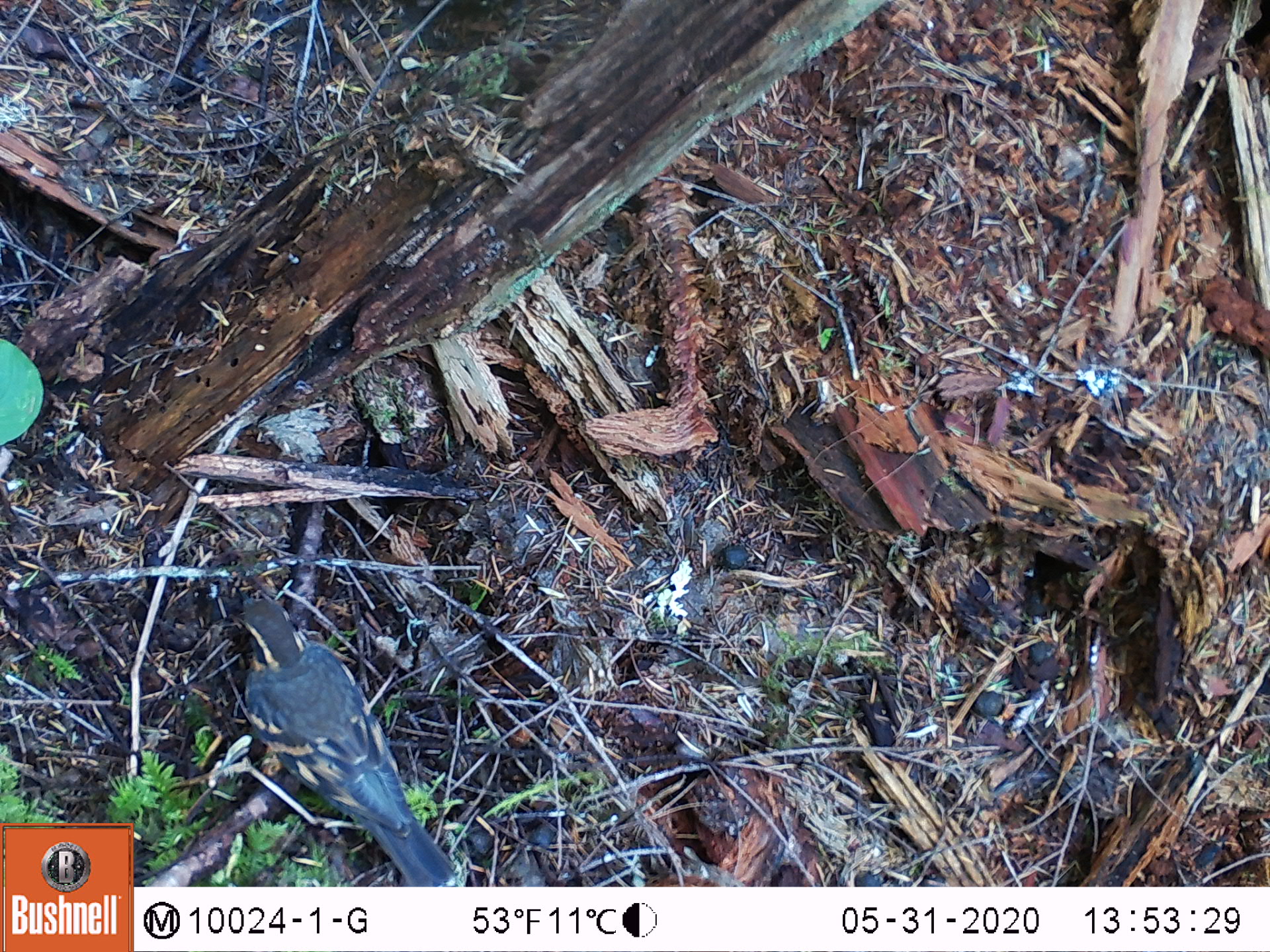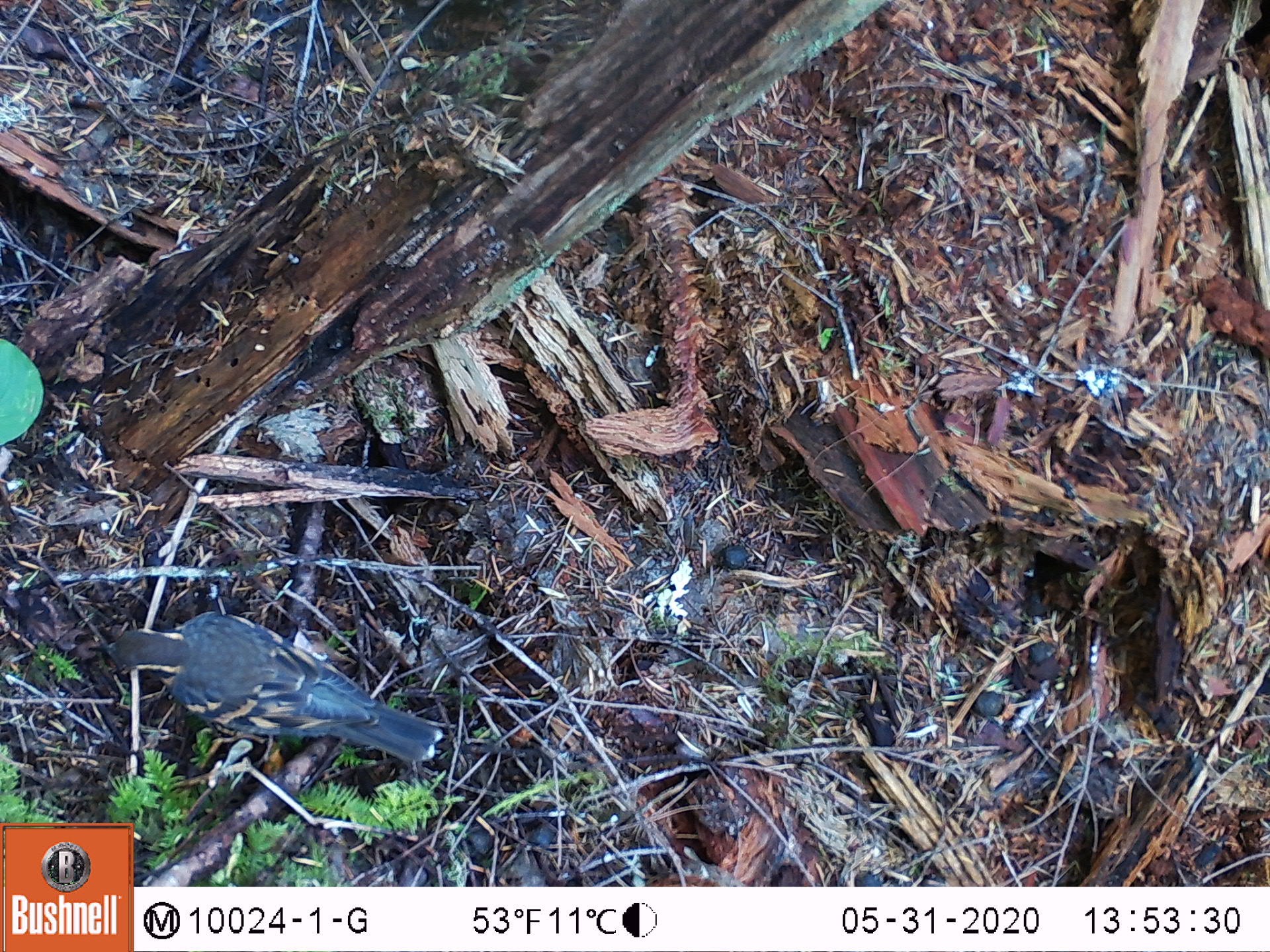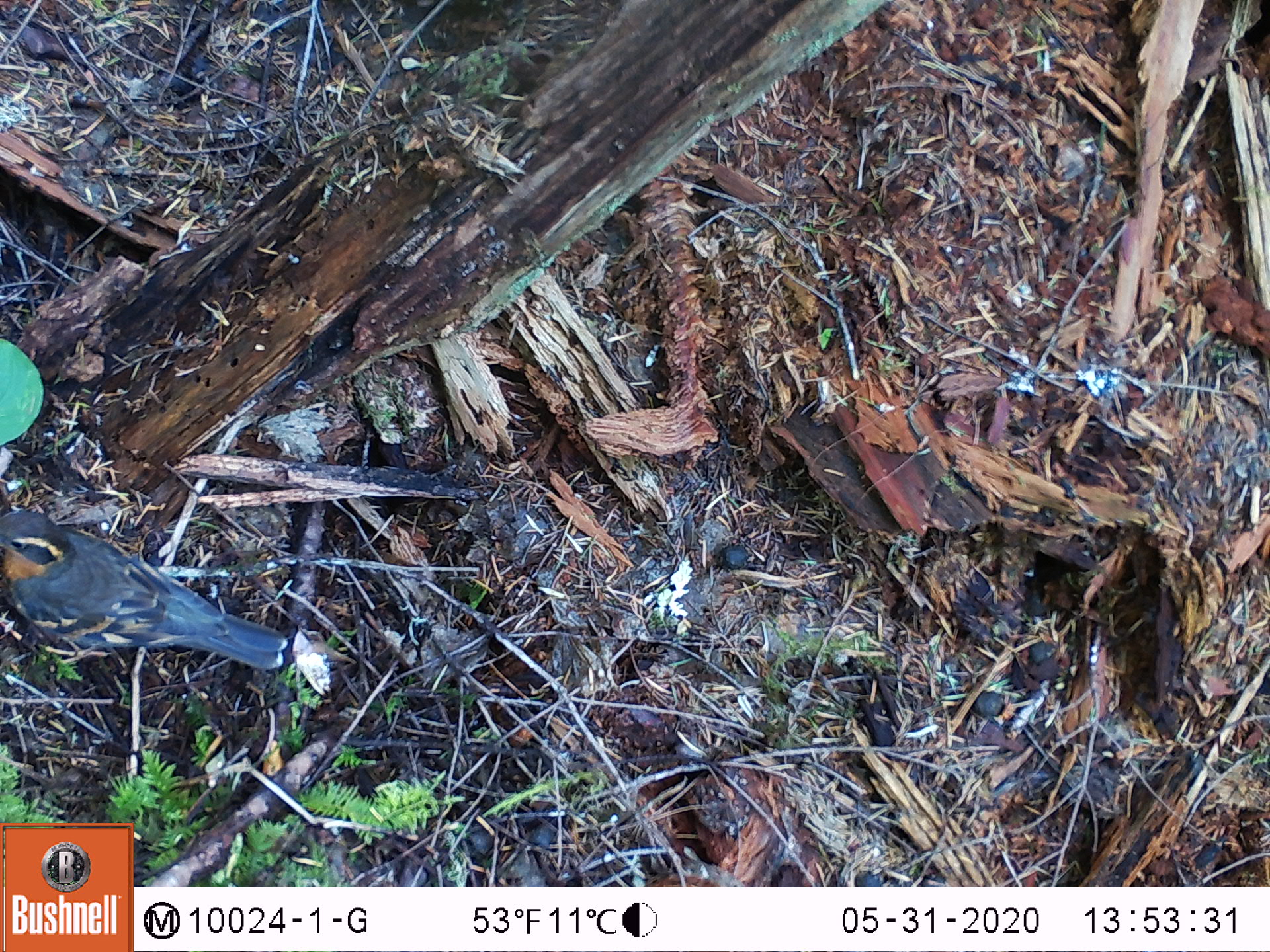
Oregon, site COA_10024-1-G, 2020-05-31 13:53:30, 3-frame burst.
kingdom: Animalia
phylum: Chordata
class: Aves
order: Passeriformes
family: Turdidae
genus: Ixoreus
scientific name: Ixoreus naevius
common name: varied thrush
Varied thrush (Ixoreus naevius).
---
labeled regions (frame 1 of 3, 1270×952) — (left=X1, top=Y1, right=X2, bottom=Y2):
varied thrush: (left=226, top=589, right=451, bottom=880)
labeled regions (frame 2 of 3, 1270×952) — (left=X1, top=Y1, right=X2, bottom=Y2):
varied thrush: (left=109, top=611, right=433, bottom=763)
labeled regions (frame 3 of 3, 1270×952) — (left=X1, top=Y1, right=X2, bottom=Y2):
varied thrush: (left=3, top=508, right=289, bottom=675)